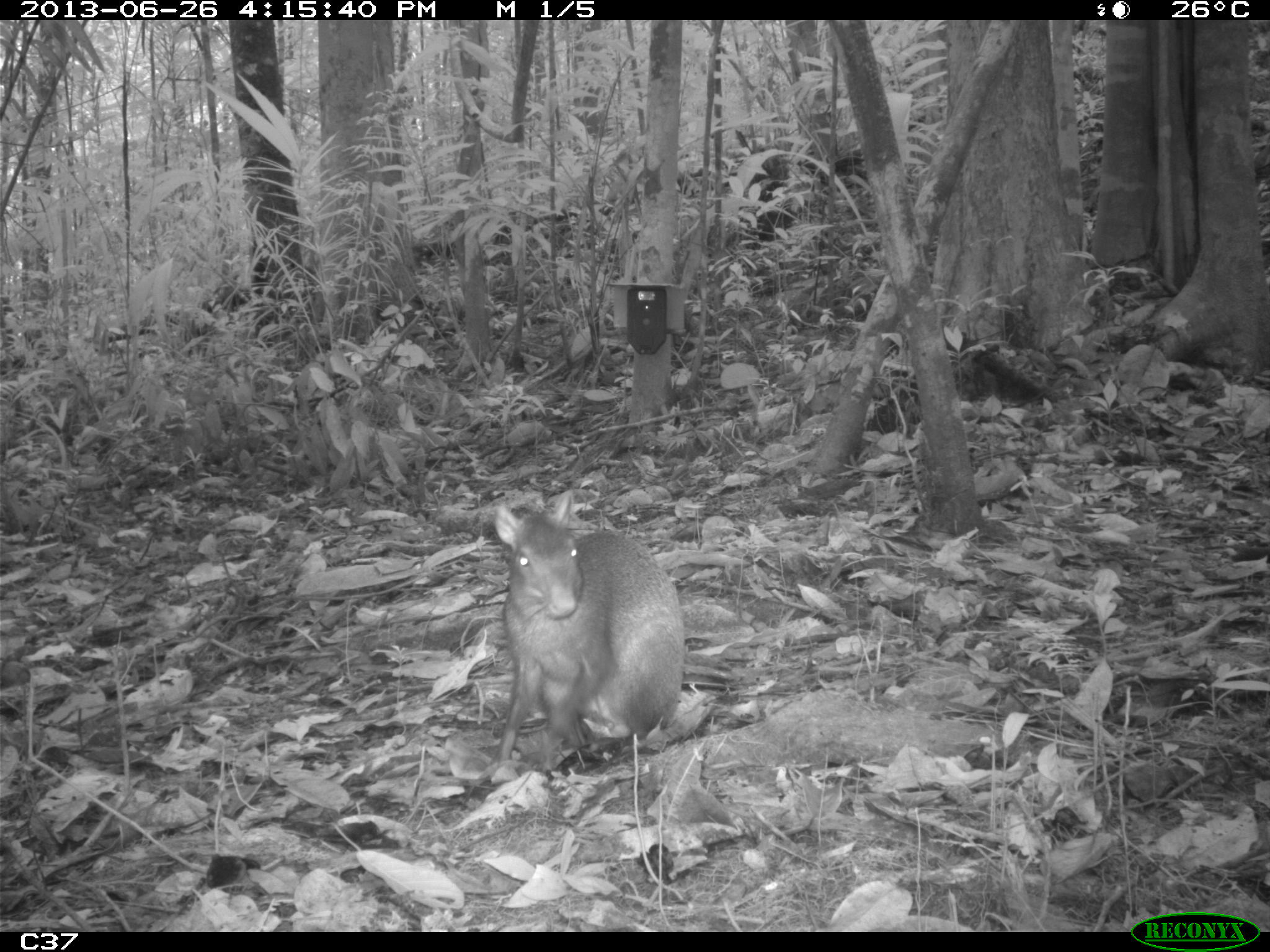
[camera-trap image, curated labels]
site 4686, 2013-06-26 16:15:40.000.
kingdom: Animalia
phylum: Chordata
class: Mammalia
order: Rodentia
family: Dasyproctidae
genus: Dasyprocta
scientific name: Dasyprocta leporina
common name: red-rumped agouti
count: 1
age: adult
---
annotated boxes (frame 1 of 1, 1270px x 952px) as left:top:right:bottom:
dasyprocta leporina: 490:489:683:764